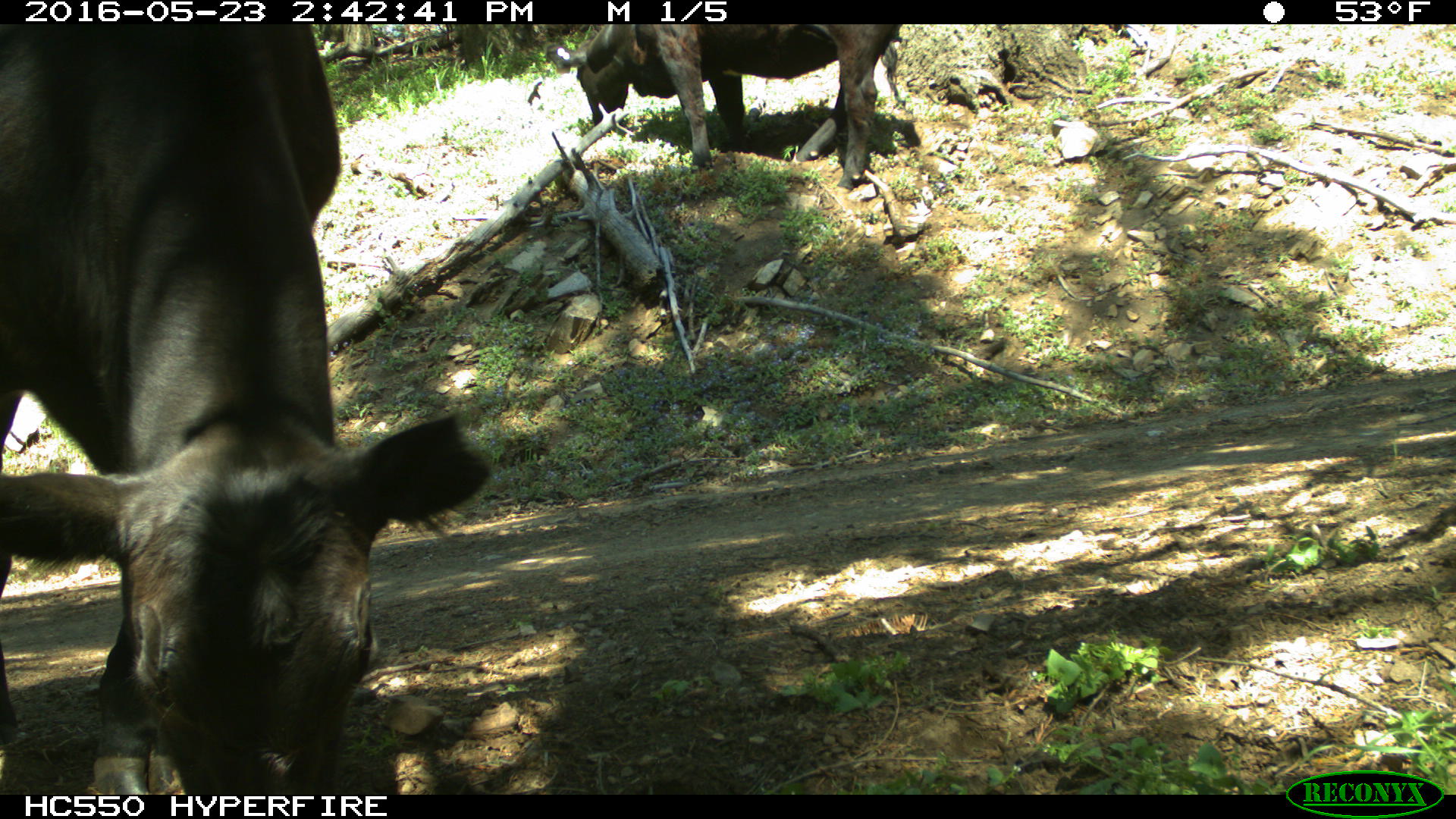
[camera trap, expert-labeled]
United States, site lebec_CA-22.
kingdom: Animalia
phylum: Chordata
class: Mammalia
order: Artiodactyla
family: Bovidae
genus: Bos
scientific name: Bos taurus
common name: domestic cow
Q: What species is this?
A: Bos taurus (domestic cow).